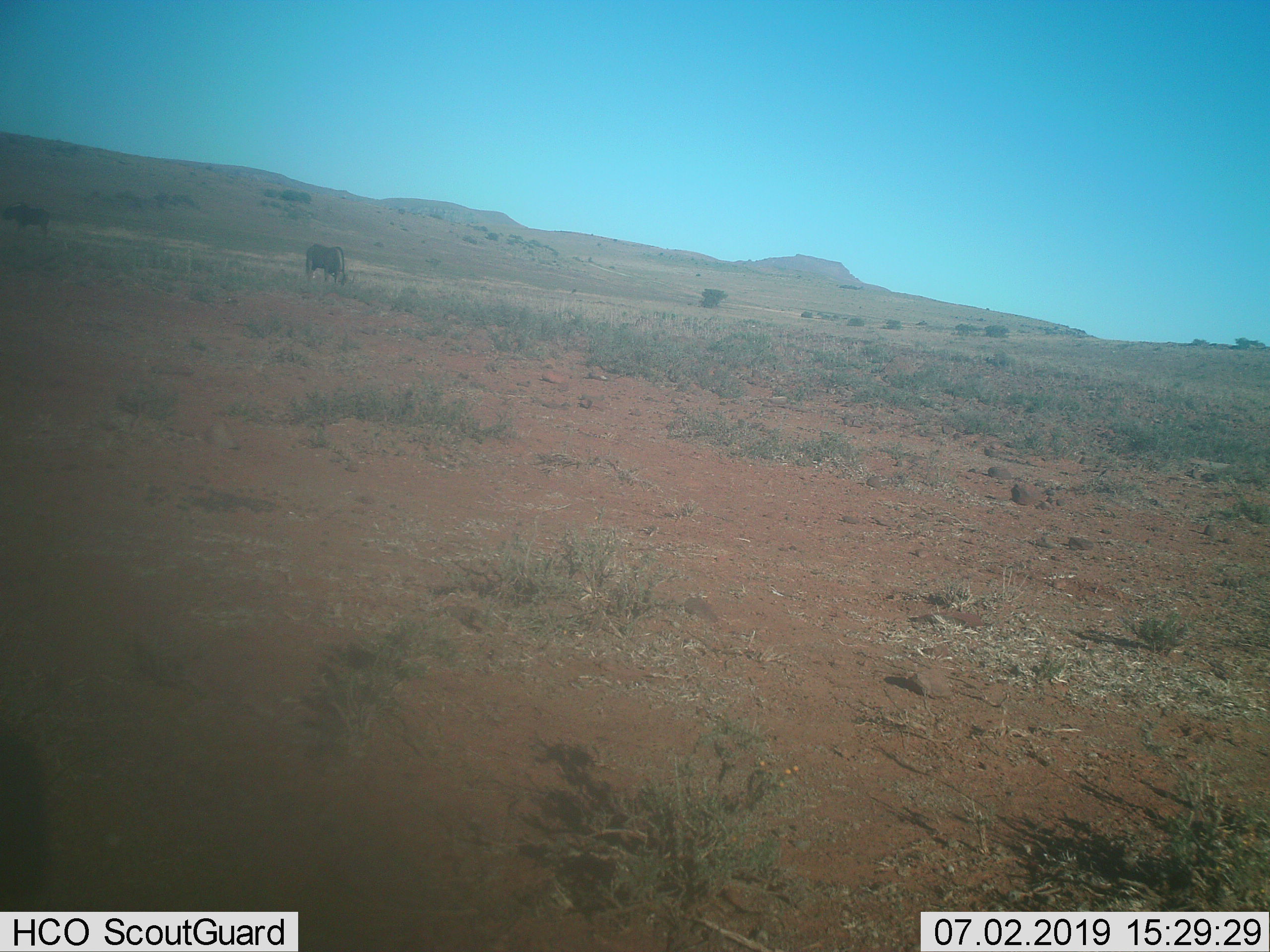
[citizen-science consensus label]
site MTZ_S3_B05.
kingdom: Animalia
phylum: Chordata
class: Mammalia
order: Artiodactyla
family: Bovidae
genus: Connochaetes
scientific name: Connochaetes gnou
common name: black wildebeest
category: wildebeestblack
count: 2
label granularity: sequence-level